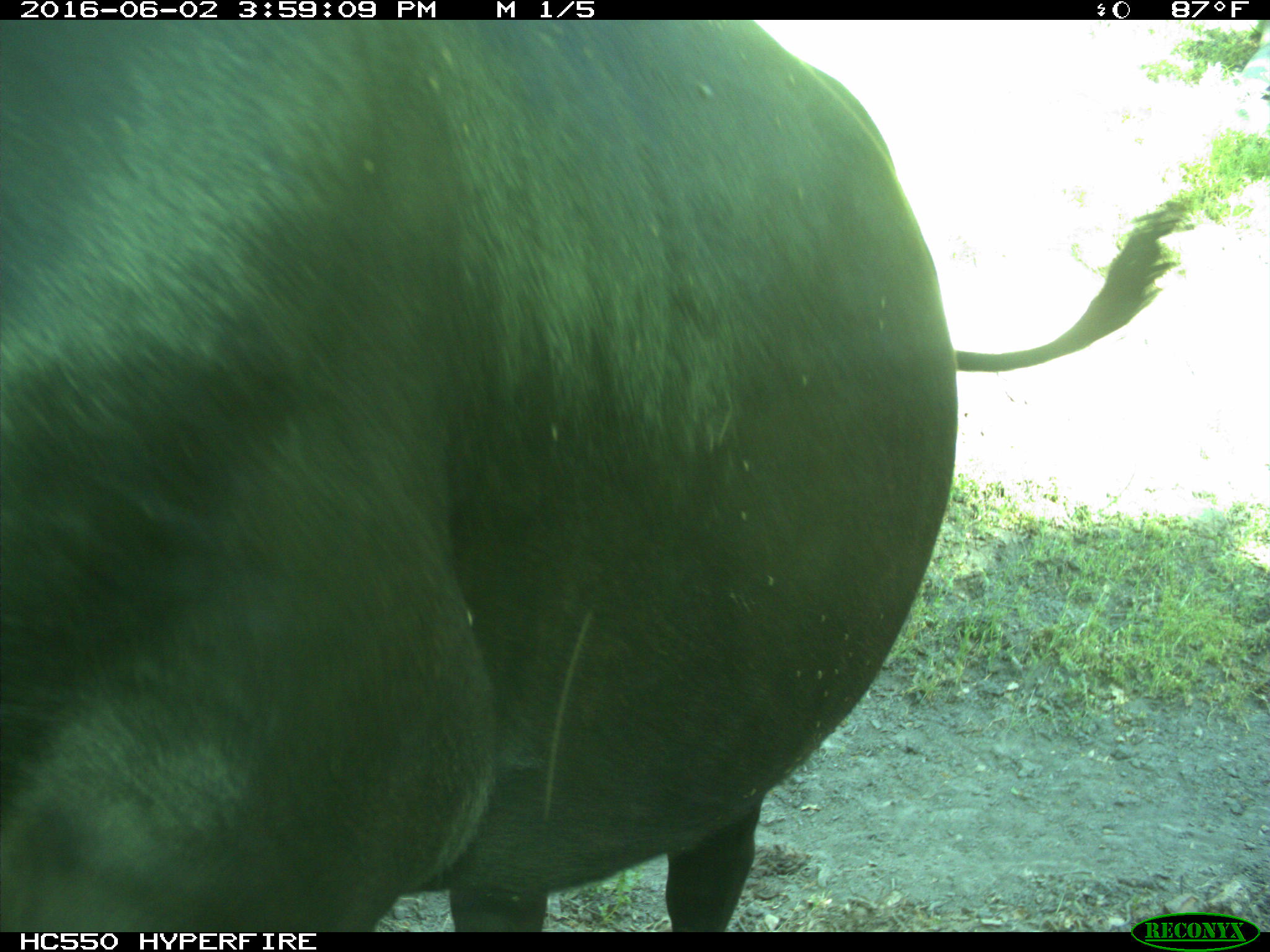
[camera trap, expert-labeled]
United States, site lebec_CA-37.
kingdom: Animalia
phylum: Chordata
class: Mammalia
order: Artiodactyla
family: Bovidae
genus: Bos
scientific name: Bos taurus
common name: domestic cow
Bos taurus (domestic cow).